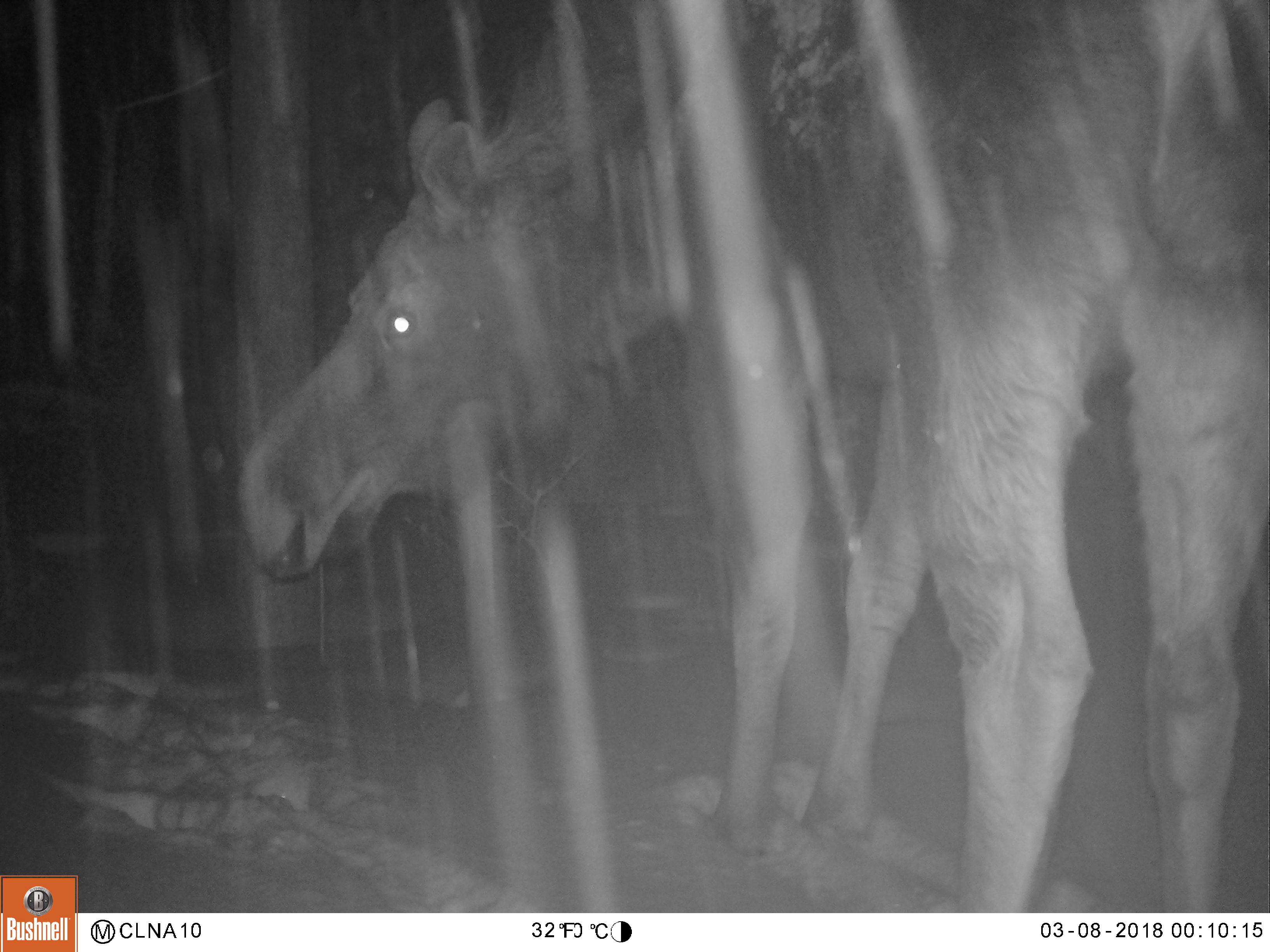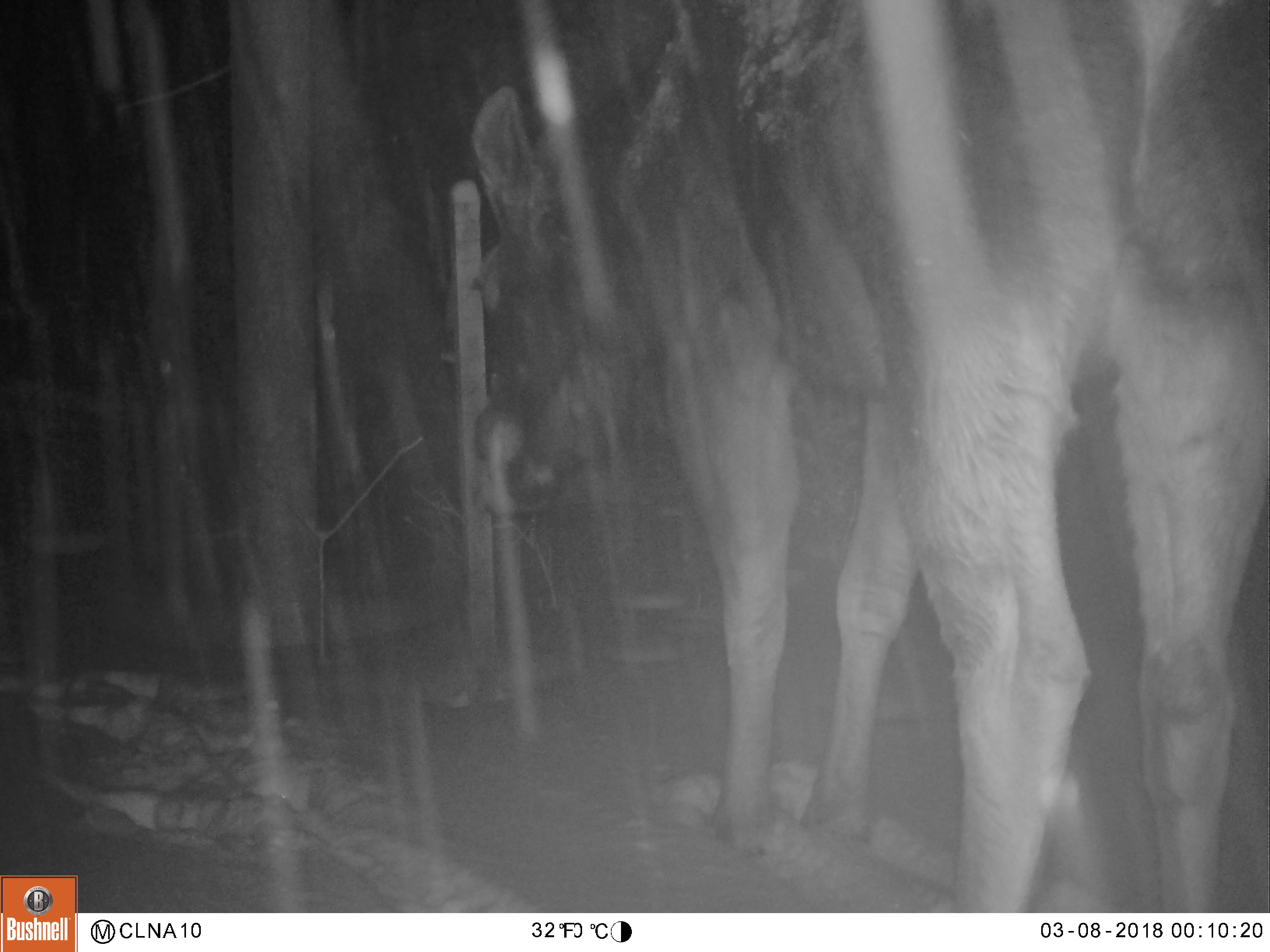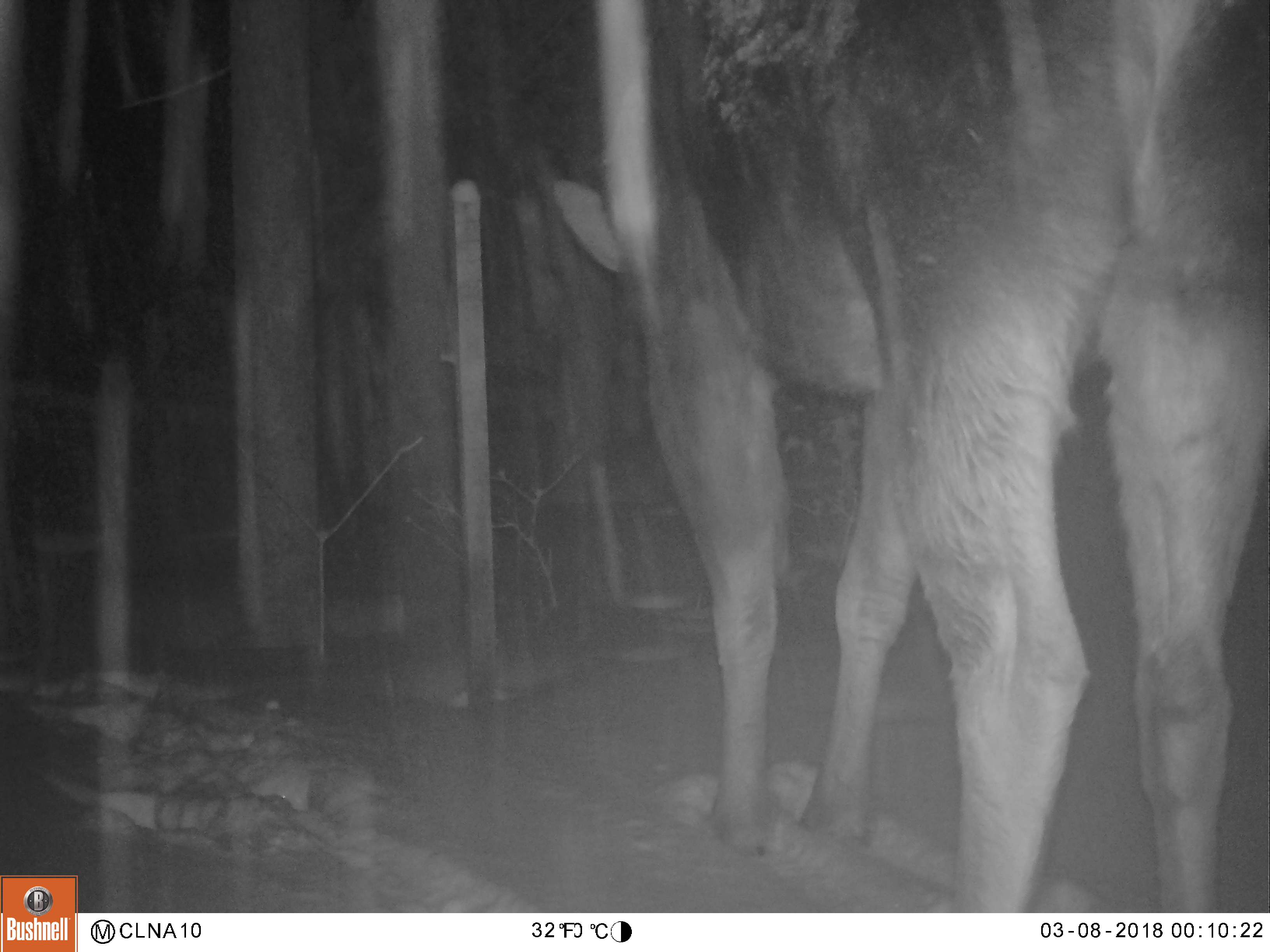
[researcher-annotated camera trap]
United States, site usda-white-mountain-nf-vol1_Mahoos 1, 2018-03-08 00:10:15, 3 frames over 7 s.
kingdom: Animalia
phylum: Chordata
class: Mammalia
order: Artiodactyla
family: Cervidae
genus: Alces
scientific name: Alces alces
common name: moose